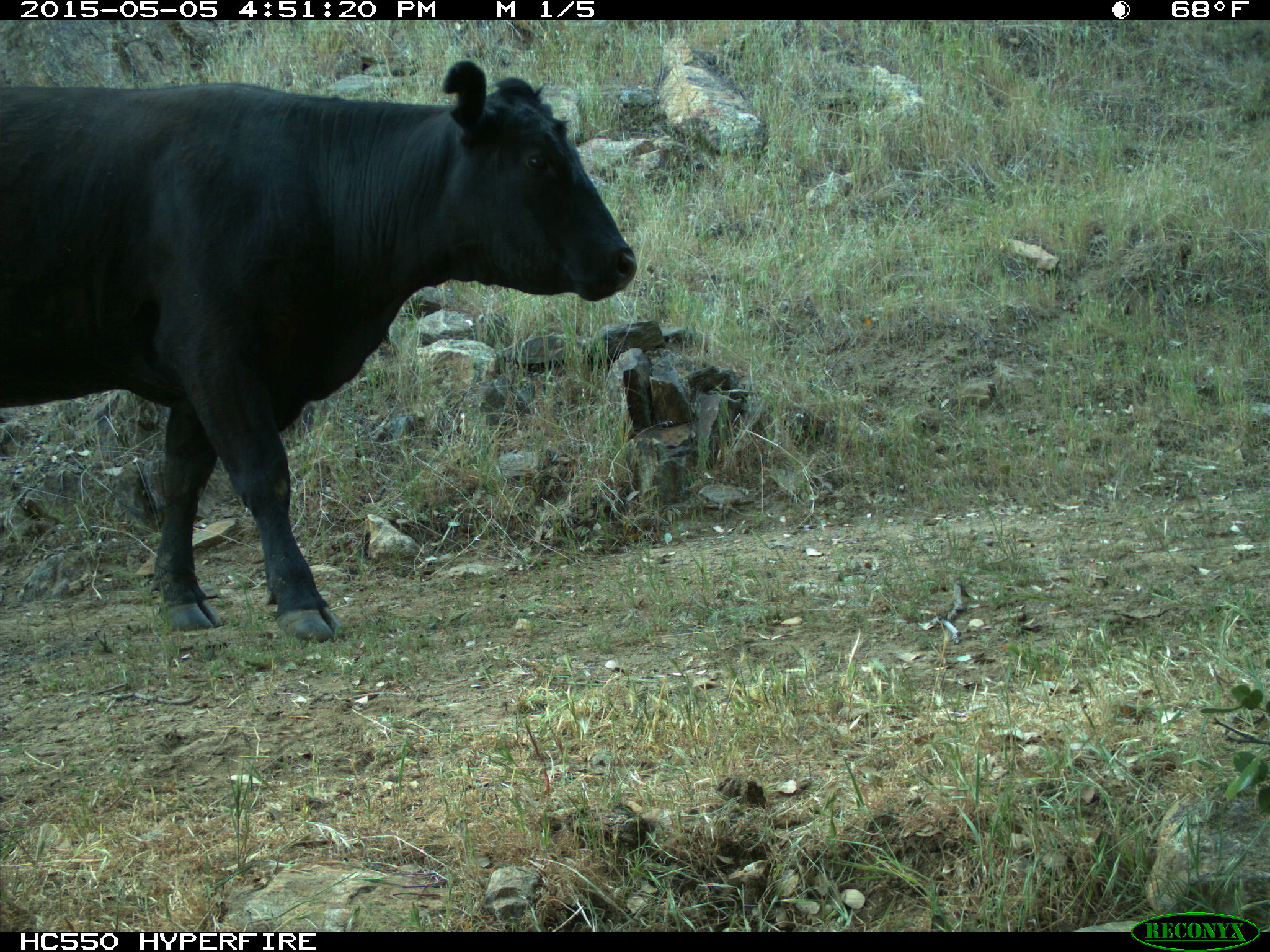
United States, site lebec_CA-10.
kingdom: Animalia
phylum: Chordata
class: Mammalia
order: Artiodactyla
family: Bovidae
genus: Bos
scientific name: Bos taurus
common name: domestic cow